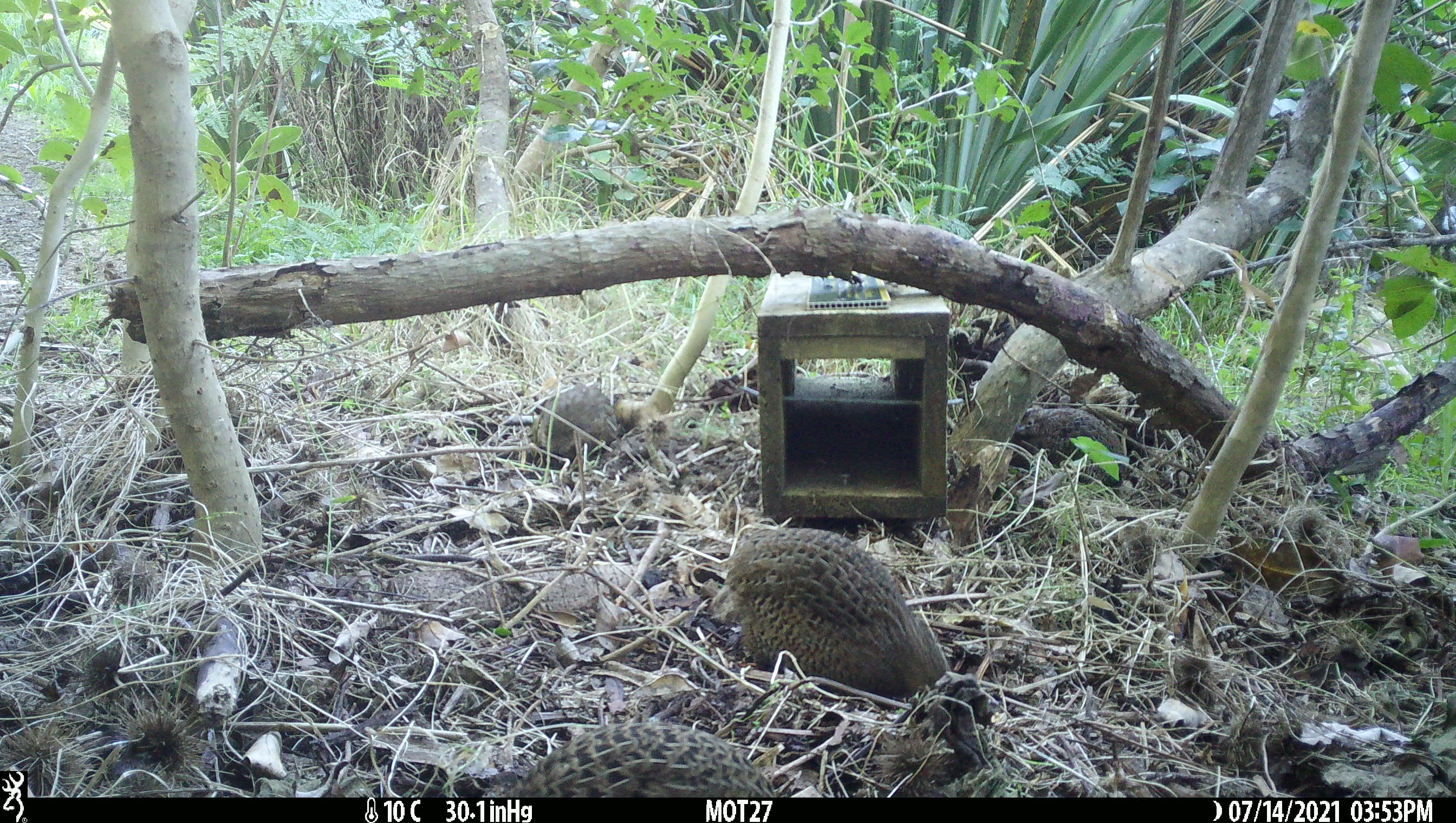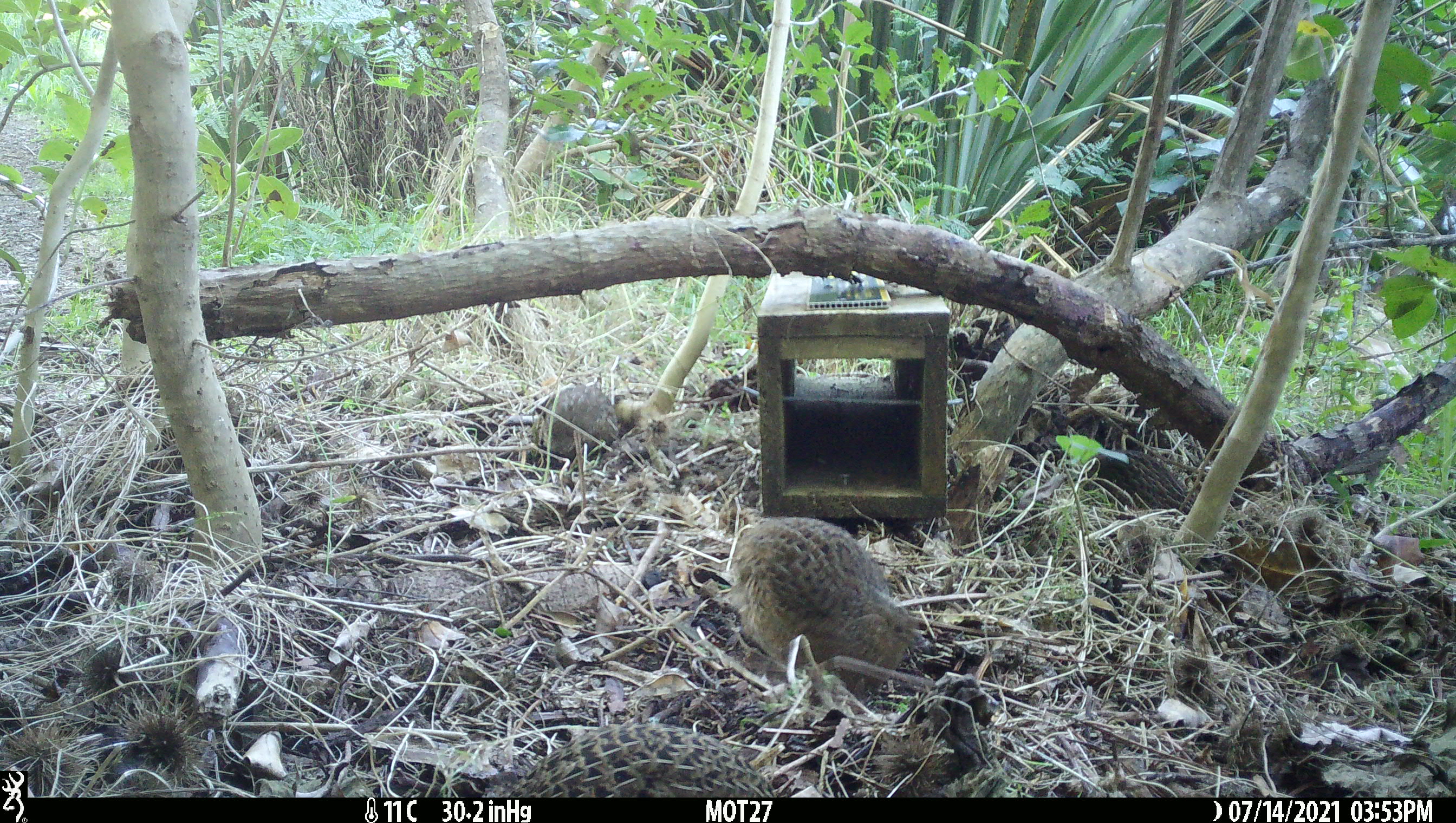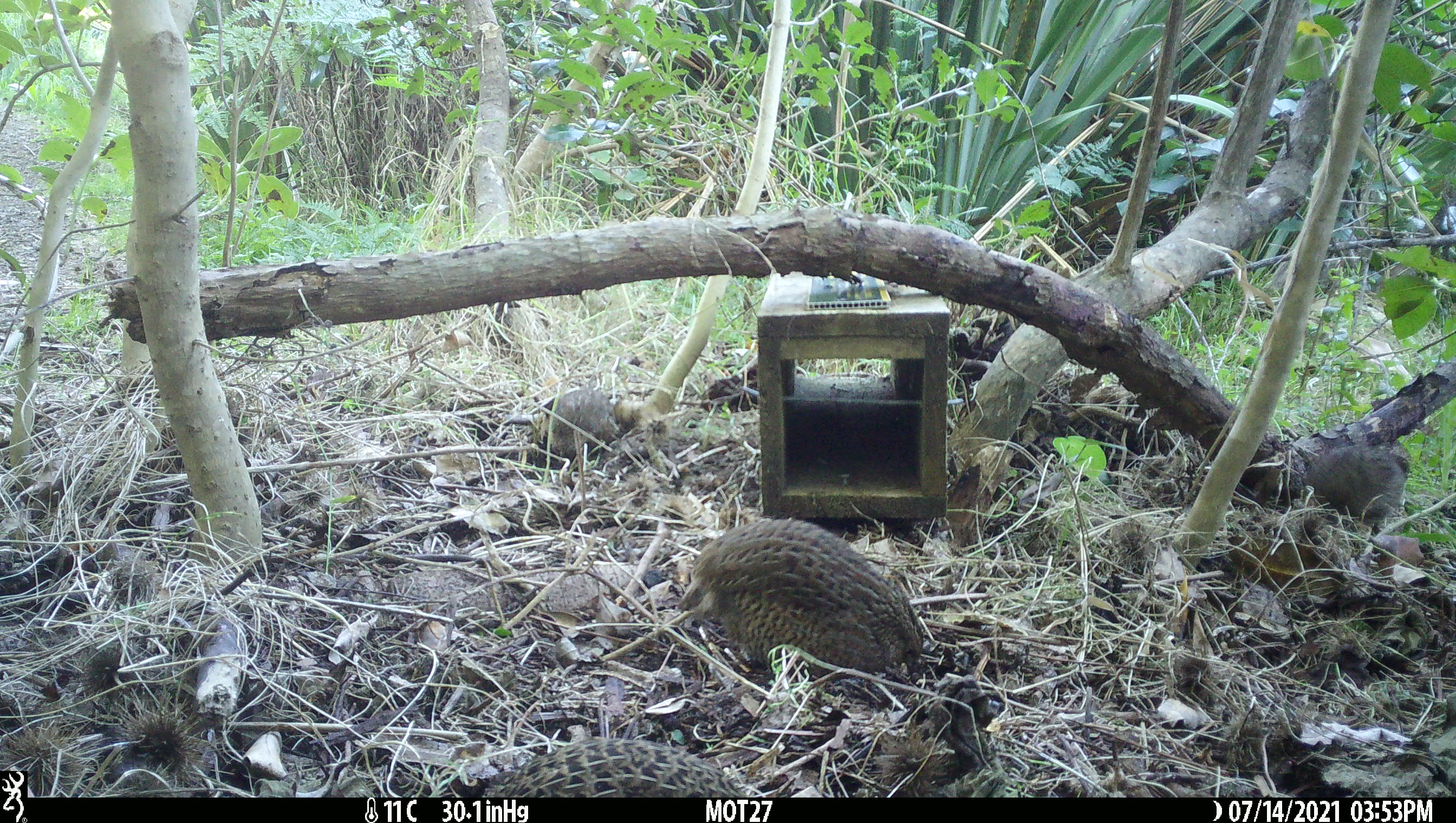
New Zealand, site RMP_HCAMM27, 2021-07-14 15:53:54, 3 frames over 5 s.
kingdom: Animalia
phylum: Chordata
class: Aves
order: Galliformes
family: Phasianidae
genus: Synoicus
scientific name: Synoicus ypsilophorus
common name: brown quail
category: quail brown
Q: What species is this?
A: Quail brown (brown quail) (Synoicus ypsilophorus).